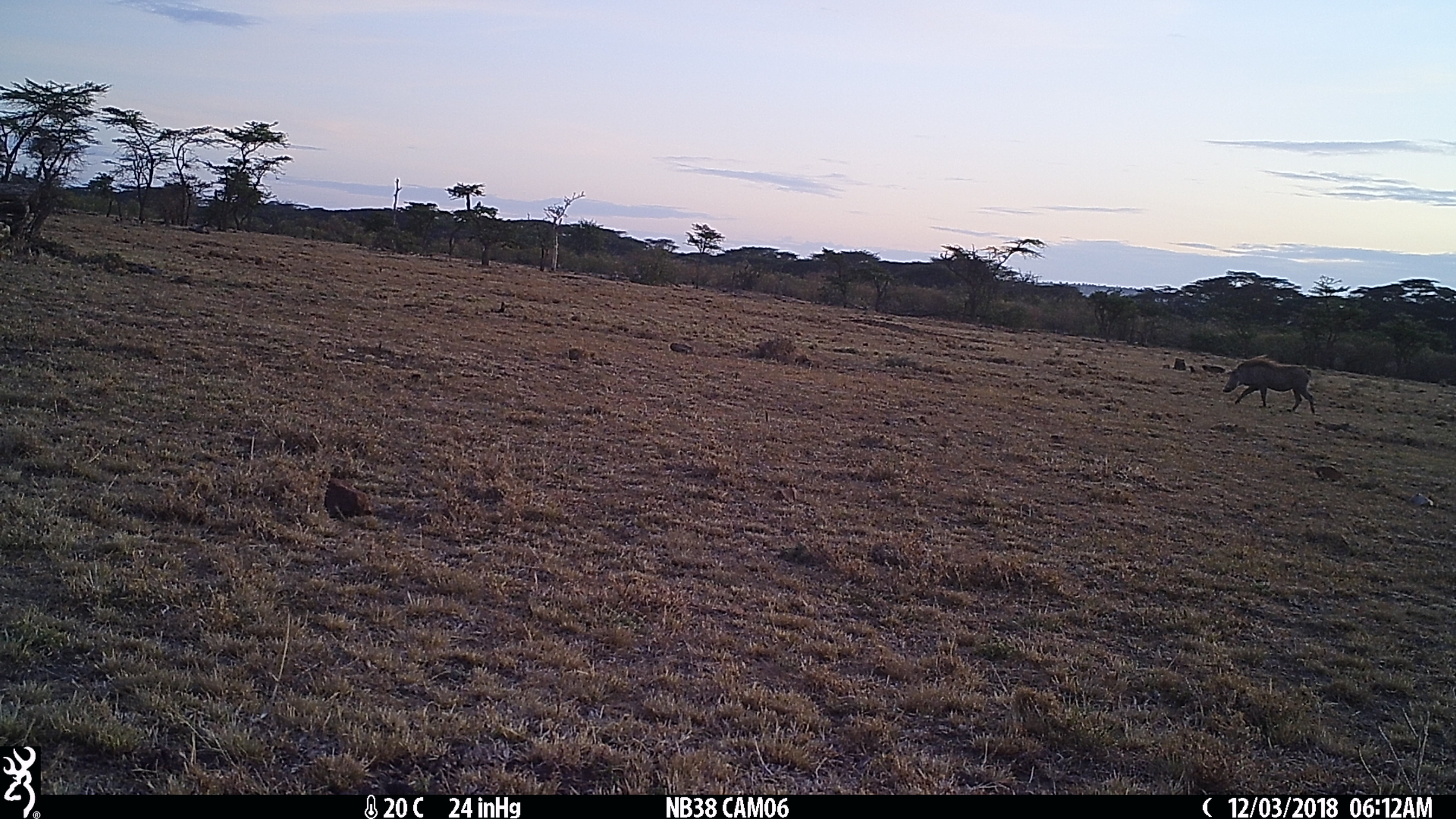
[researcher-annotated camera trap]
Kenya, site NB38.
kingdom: Animalia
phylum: Chordata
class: Mammalia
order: Artiodactyla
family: Suidae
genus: Phacochoerus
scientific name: Phacochoerus africanus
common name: common warthog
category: warthog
Warthog (common warthog) (Phacochoerus africanus).